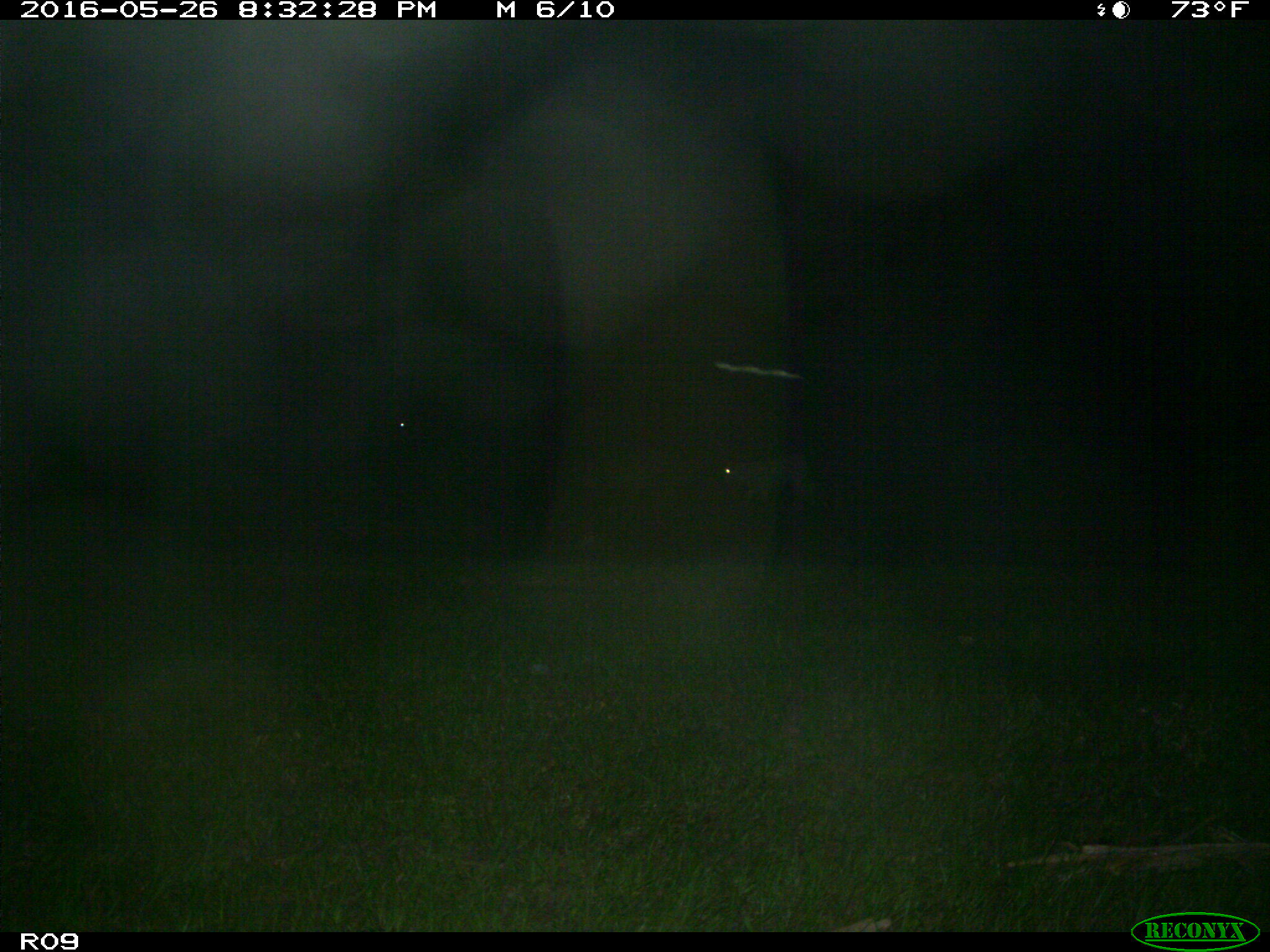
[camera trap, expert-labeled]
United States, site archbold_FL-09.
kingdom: Animalia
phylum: Chordata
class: Mammalia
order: Artiodactyla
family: Bovidae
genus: Bos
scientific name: Bos taurus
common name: domestic cow